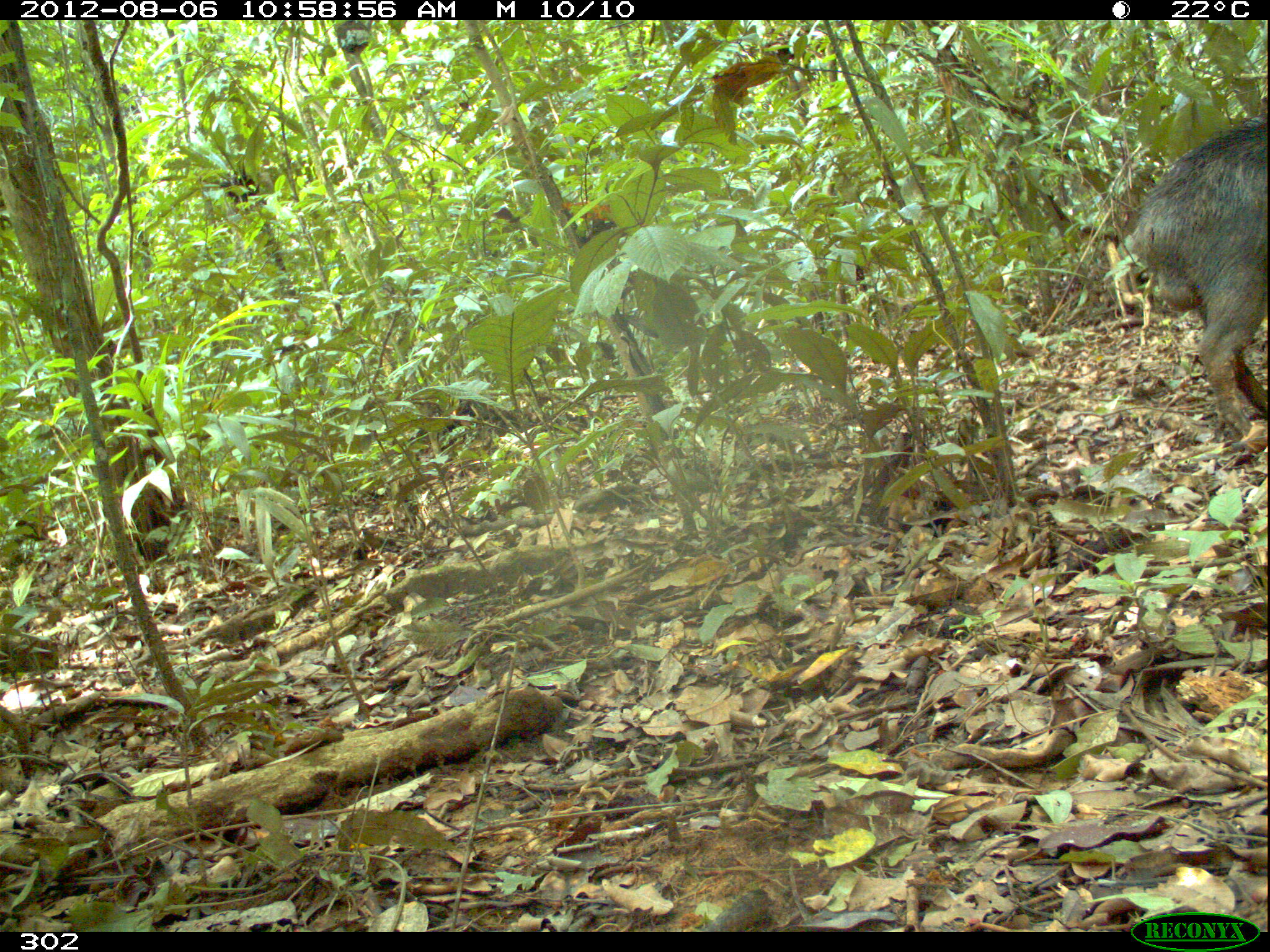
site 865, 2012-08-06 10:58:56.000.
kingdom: Animalia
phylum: Chordata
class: Mammalia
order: Artiodactyla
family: Tayassuidae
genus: Tayassu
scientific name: Tayassu pecari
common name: white-lipped peccary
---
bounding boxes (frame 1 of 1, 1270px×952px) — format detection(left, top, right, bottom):
tayassu pecari: detection(1131, 115, 1267, 444)